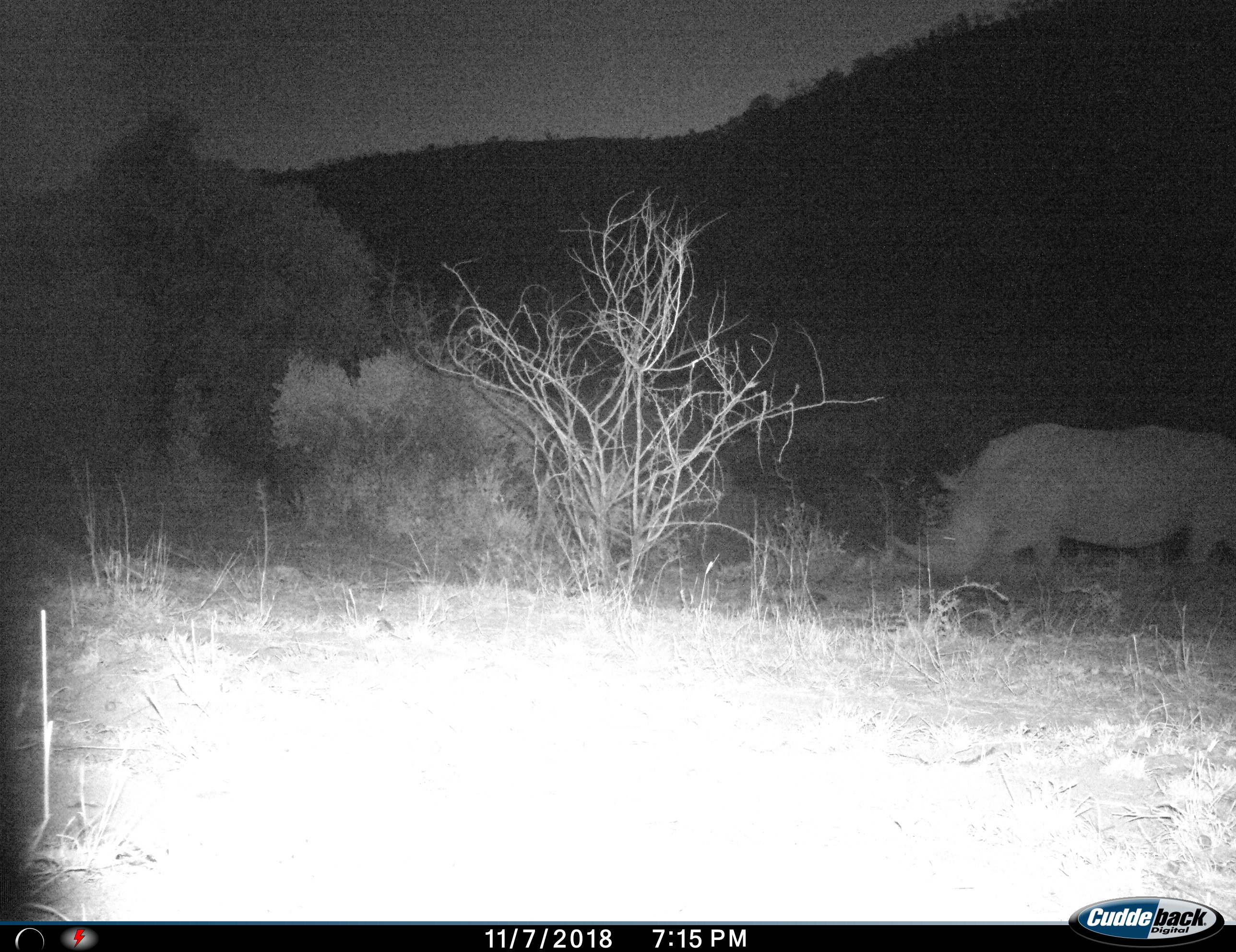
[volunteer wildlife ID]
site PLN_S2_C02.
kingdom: Animalia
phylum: Chordata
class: Mammalia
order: Perissodactyla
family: Rhinocerotidae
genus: Ceratotherium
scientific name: Ceratotherium simum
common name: white rhinoceros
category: rhinoceroswhite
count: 1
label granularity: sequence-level